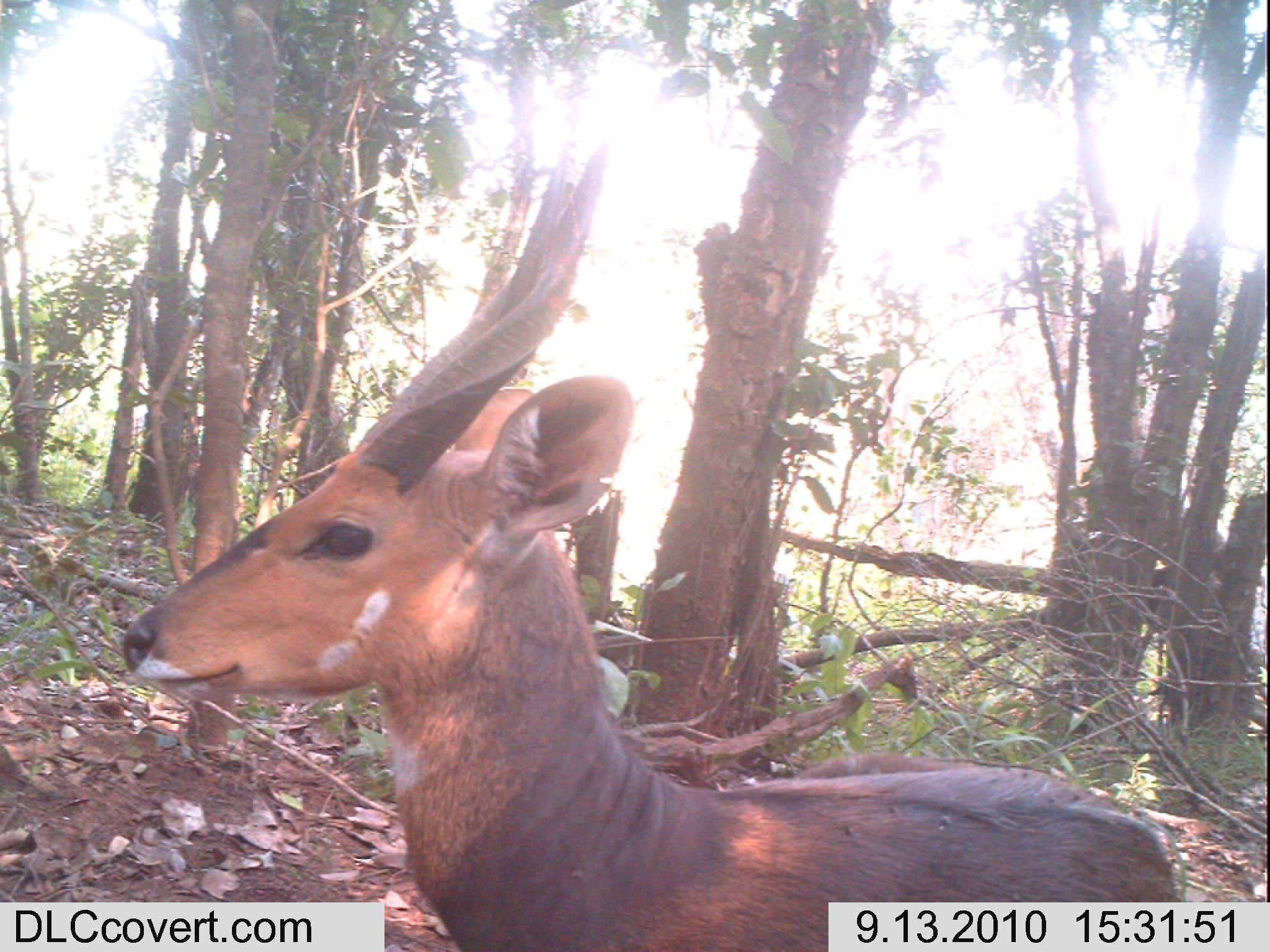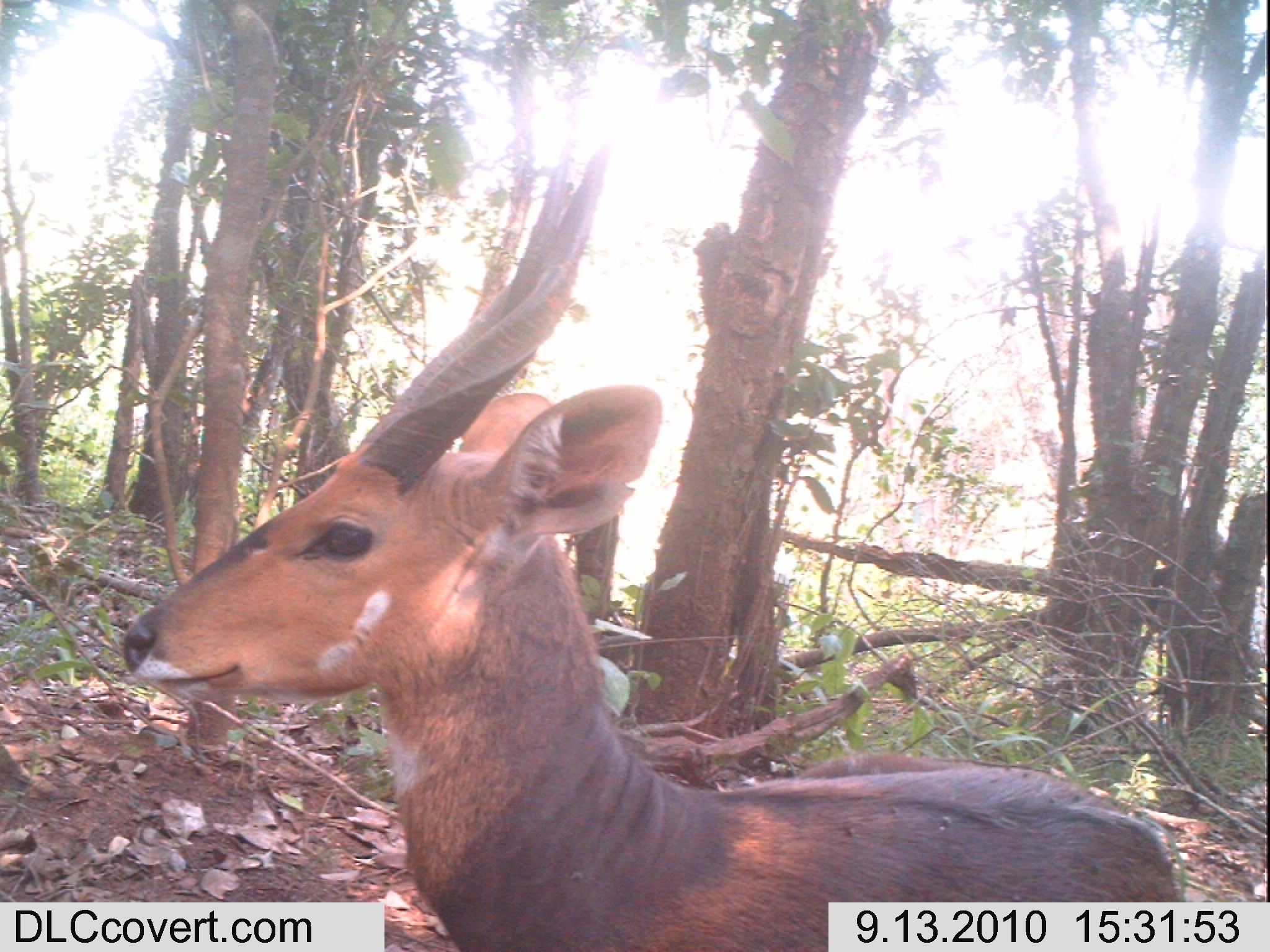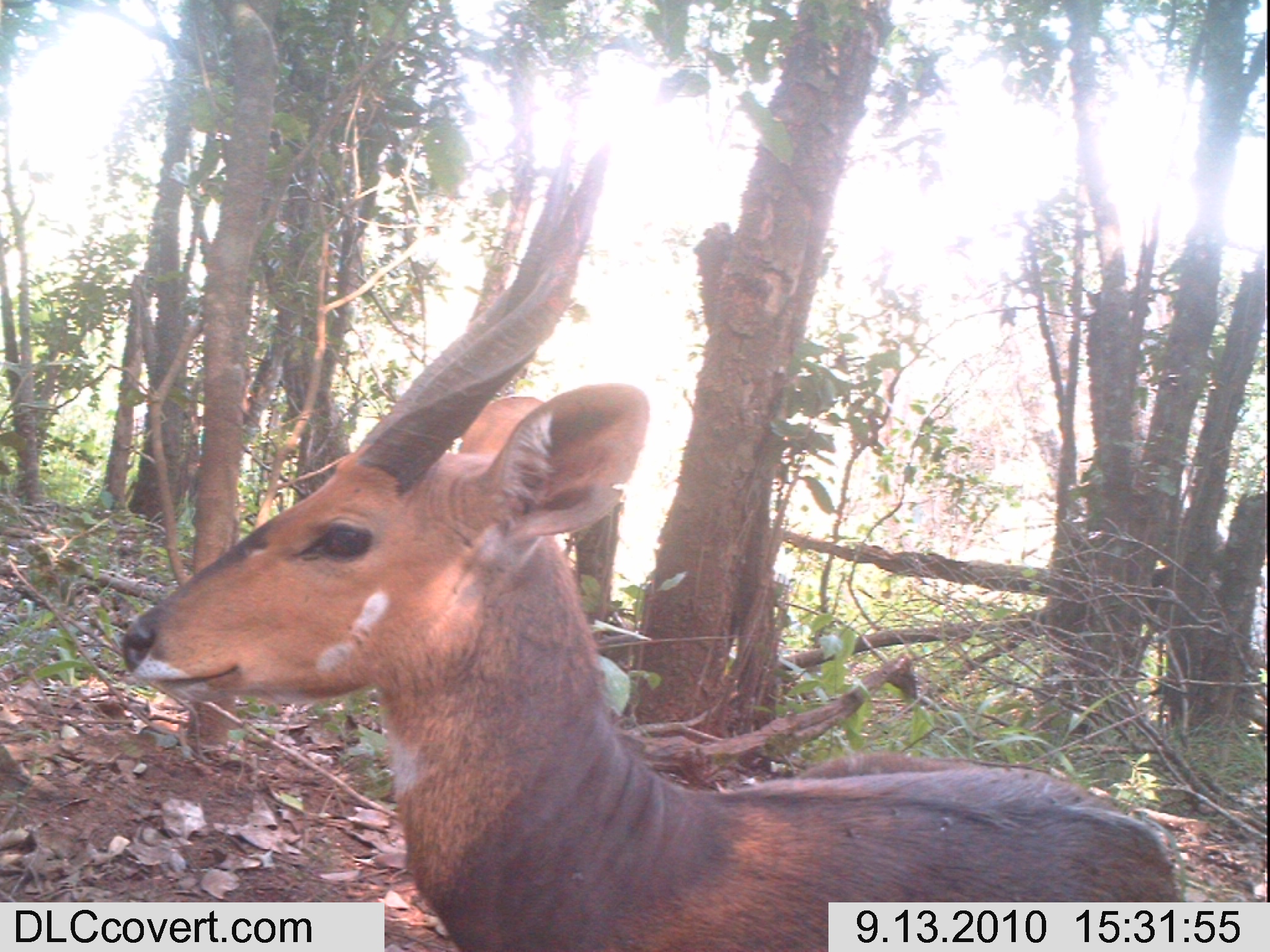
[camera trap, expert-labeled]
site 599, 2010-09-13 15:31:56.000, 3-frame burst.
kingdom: Animalia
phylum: Chordata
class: Mammalia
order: Artiodactyla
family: Bovidae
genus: Tragelaphus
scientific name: Tragelaphus scriptus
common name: bushbuck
Tragelaphus scriptus (bushbuck), count 1.